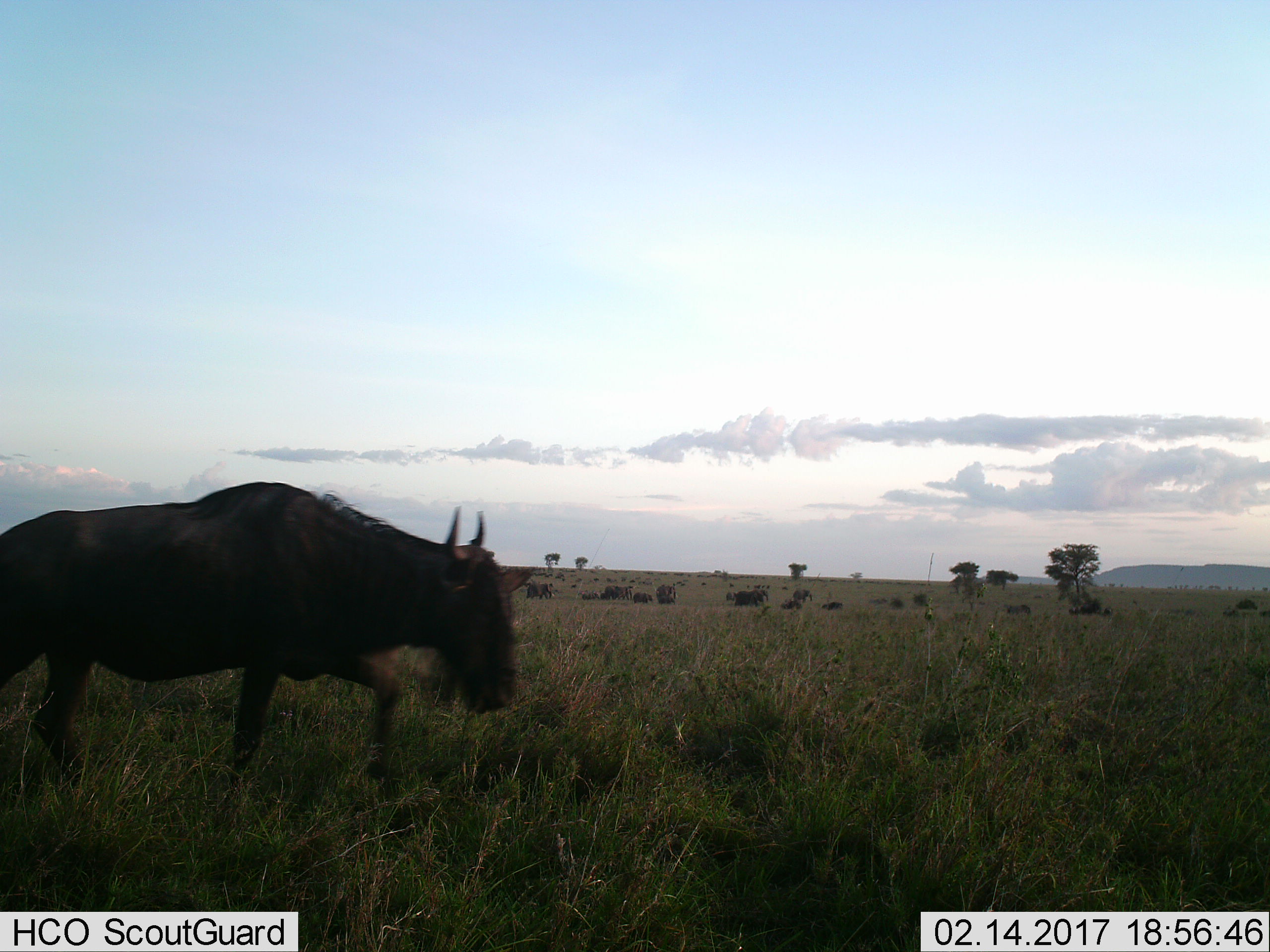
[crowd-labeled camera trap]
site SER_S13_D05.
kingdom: Animalia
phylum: Chordata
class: Mammalia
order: Artiodactyla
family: Bovidae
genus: Connochaetes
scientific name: Connochaetes taurinus taurinus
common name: blue wildebeest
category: wildebeestblue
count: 11-50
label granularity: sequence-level